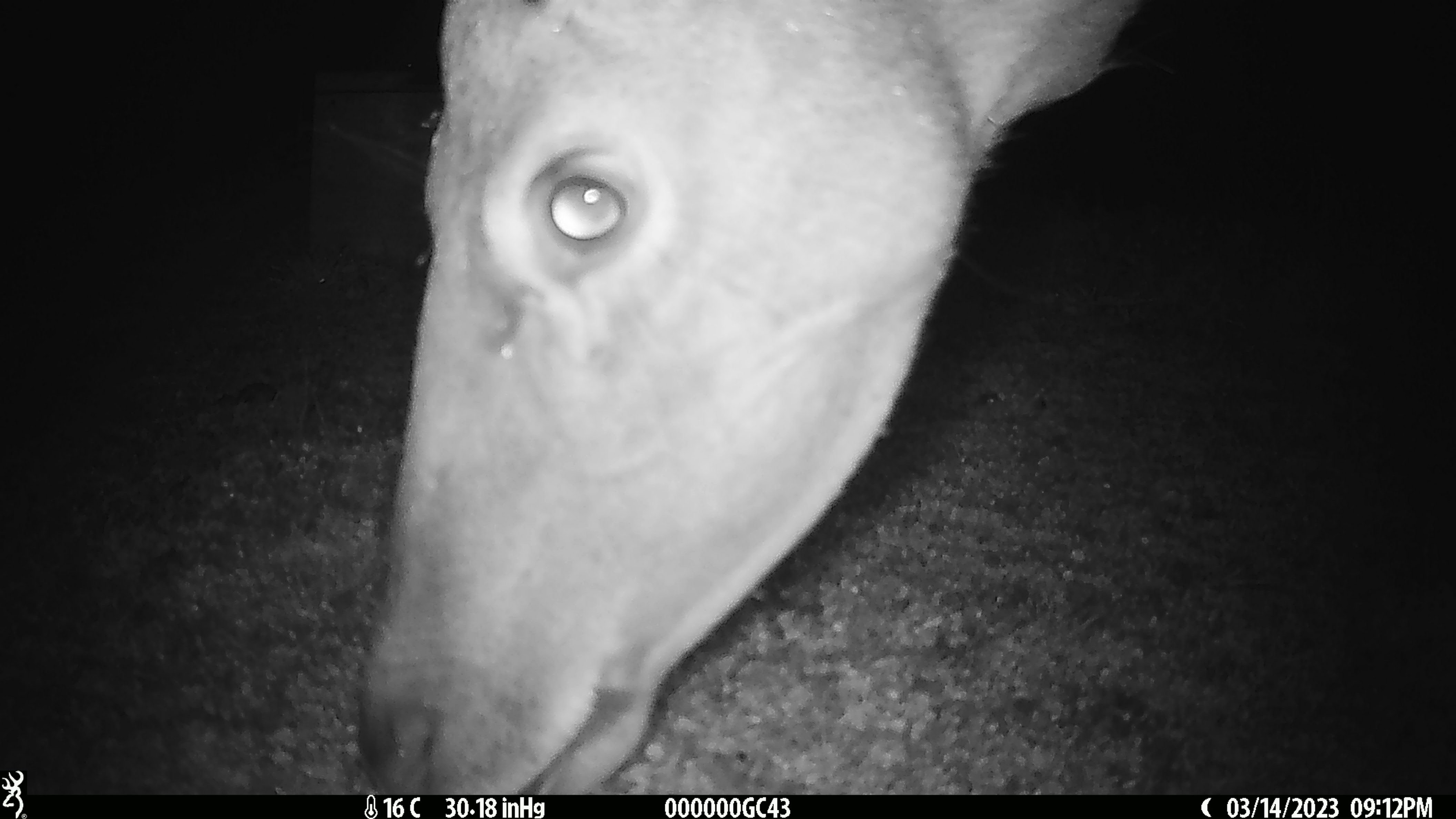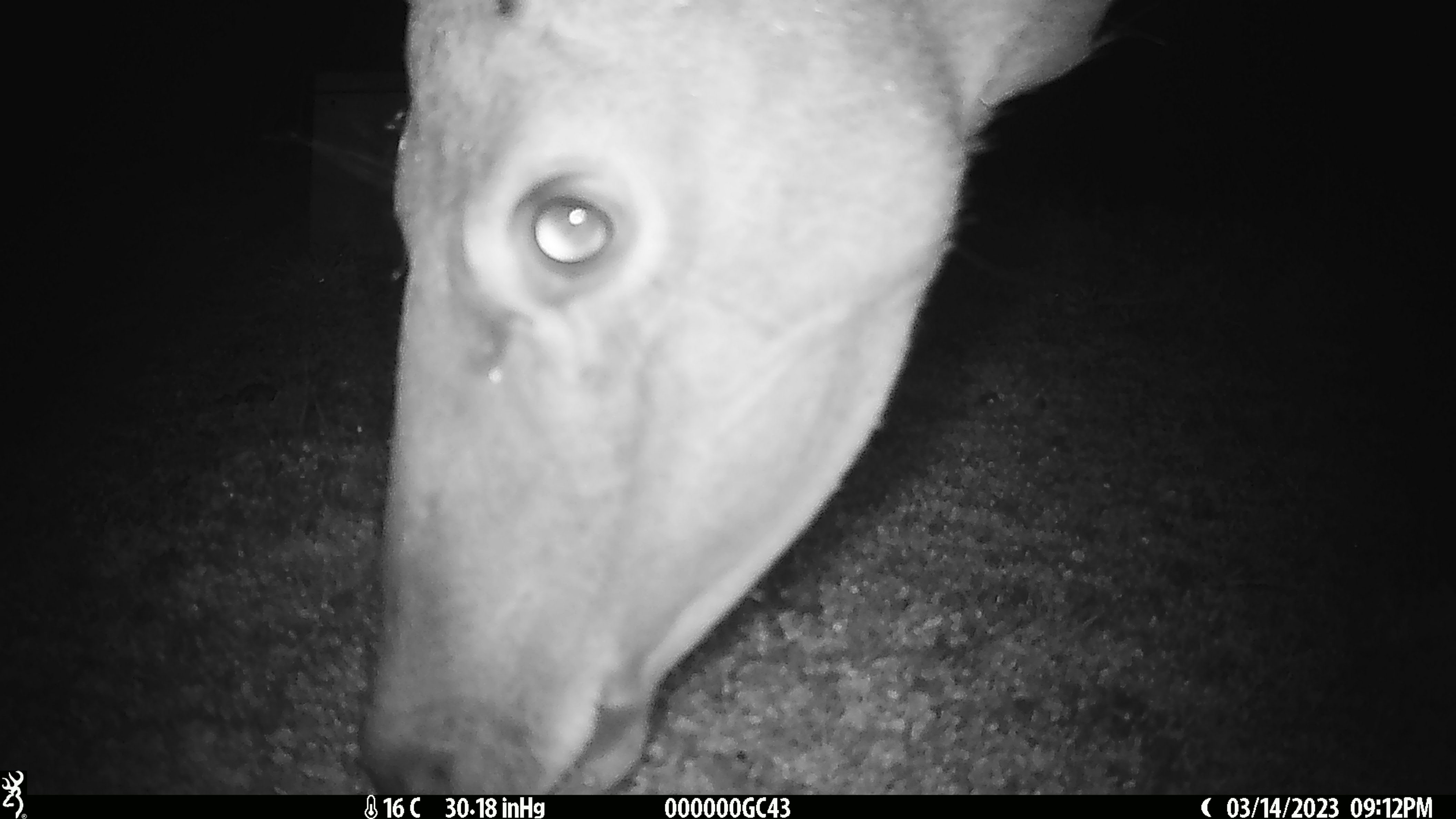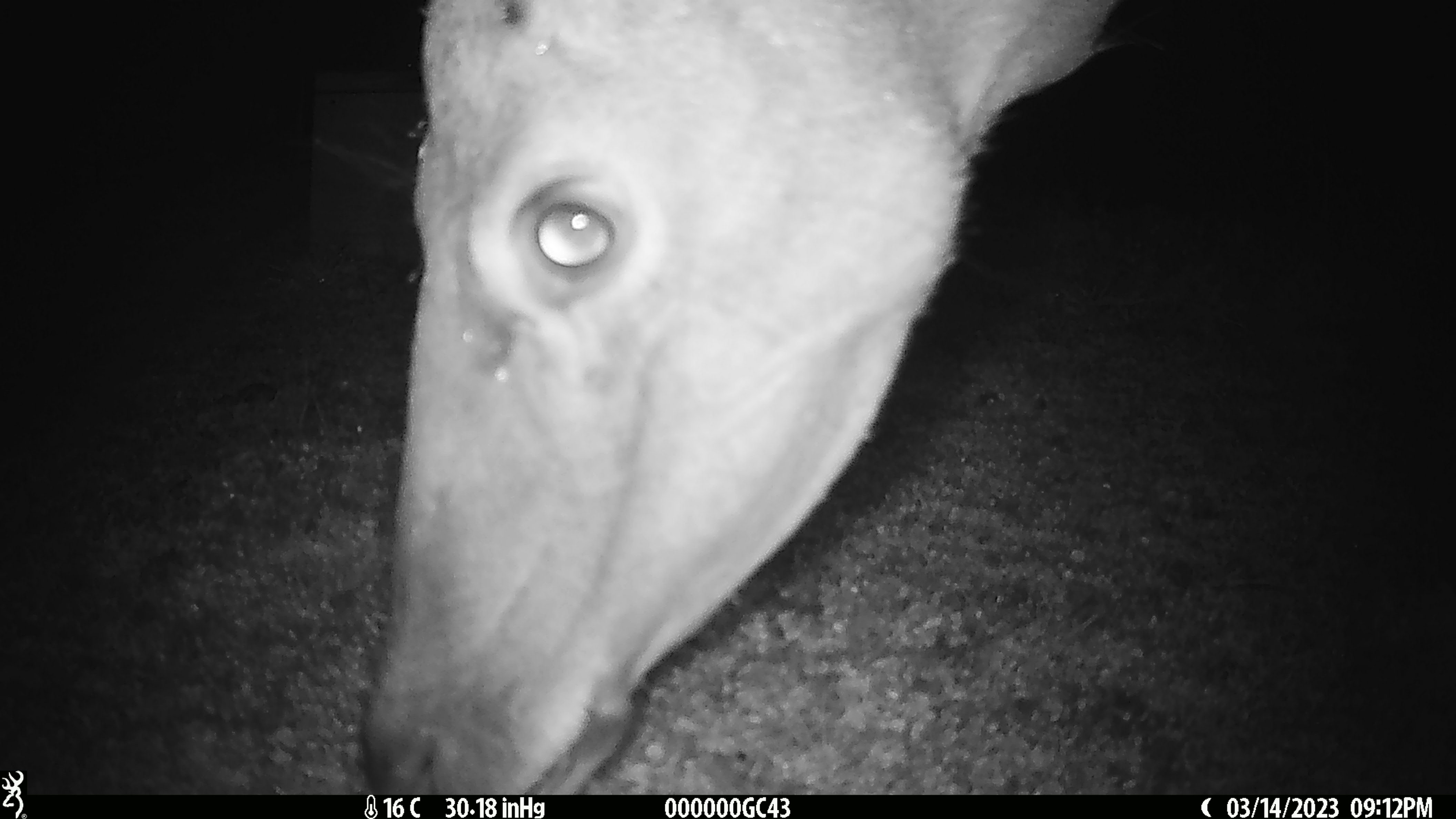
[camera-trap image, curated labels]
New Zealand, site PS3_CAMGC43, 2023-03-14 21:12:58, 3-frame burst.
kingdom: Animalia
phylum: Chordata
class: Mammalia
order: Artiodactyla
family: Cervidae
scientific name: Cervidae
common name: deer